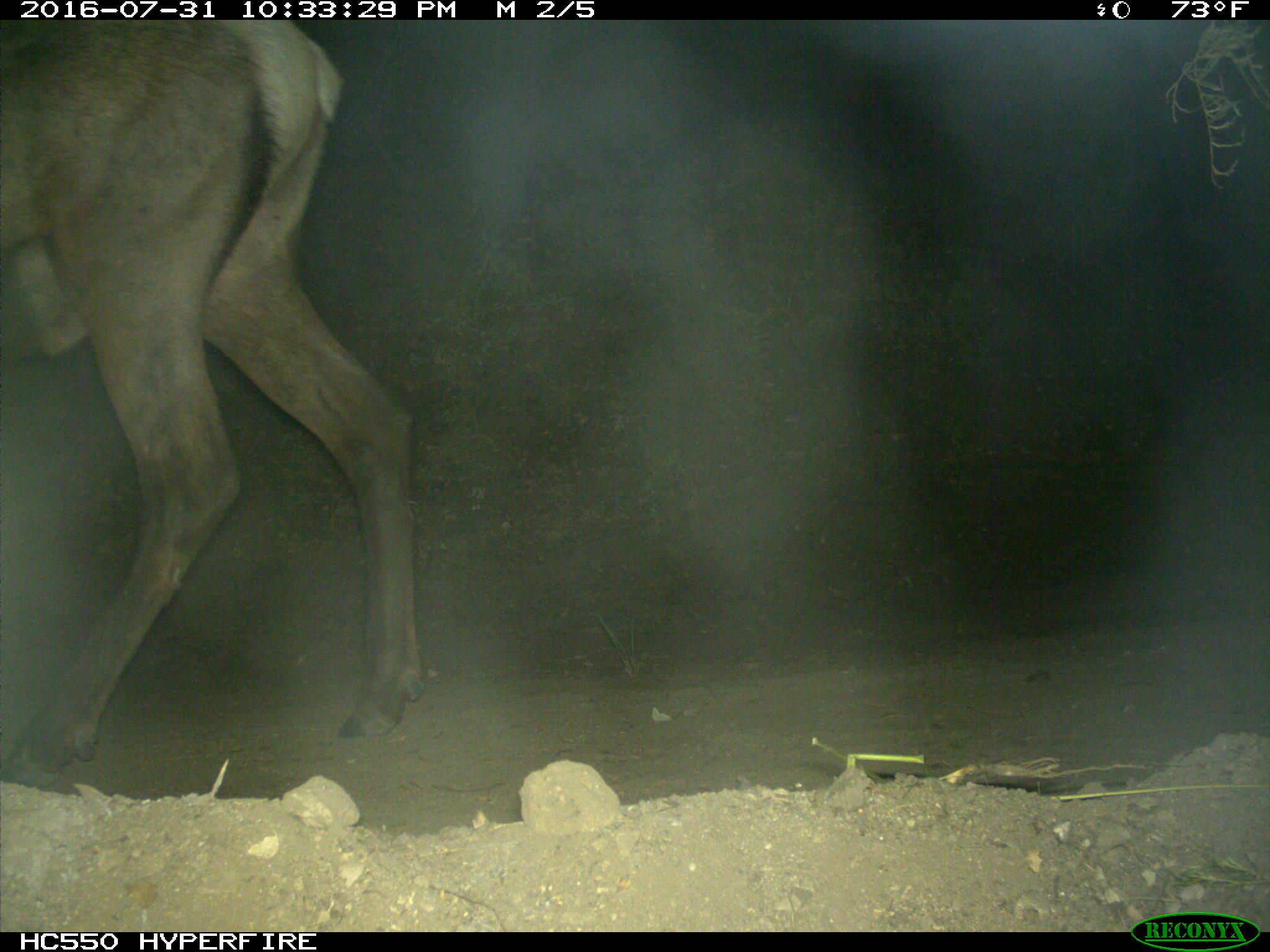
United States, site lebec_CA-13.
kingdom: Animalia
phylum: Chordata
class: Mammalia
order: Artiodactyla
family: Cervidae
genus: Cervus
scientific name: Cervus canadensis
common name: elk